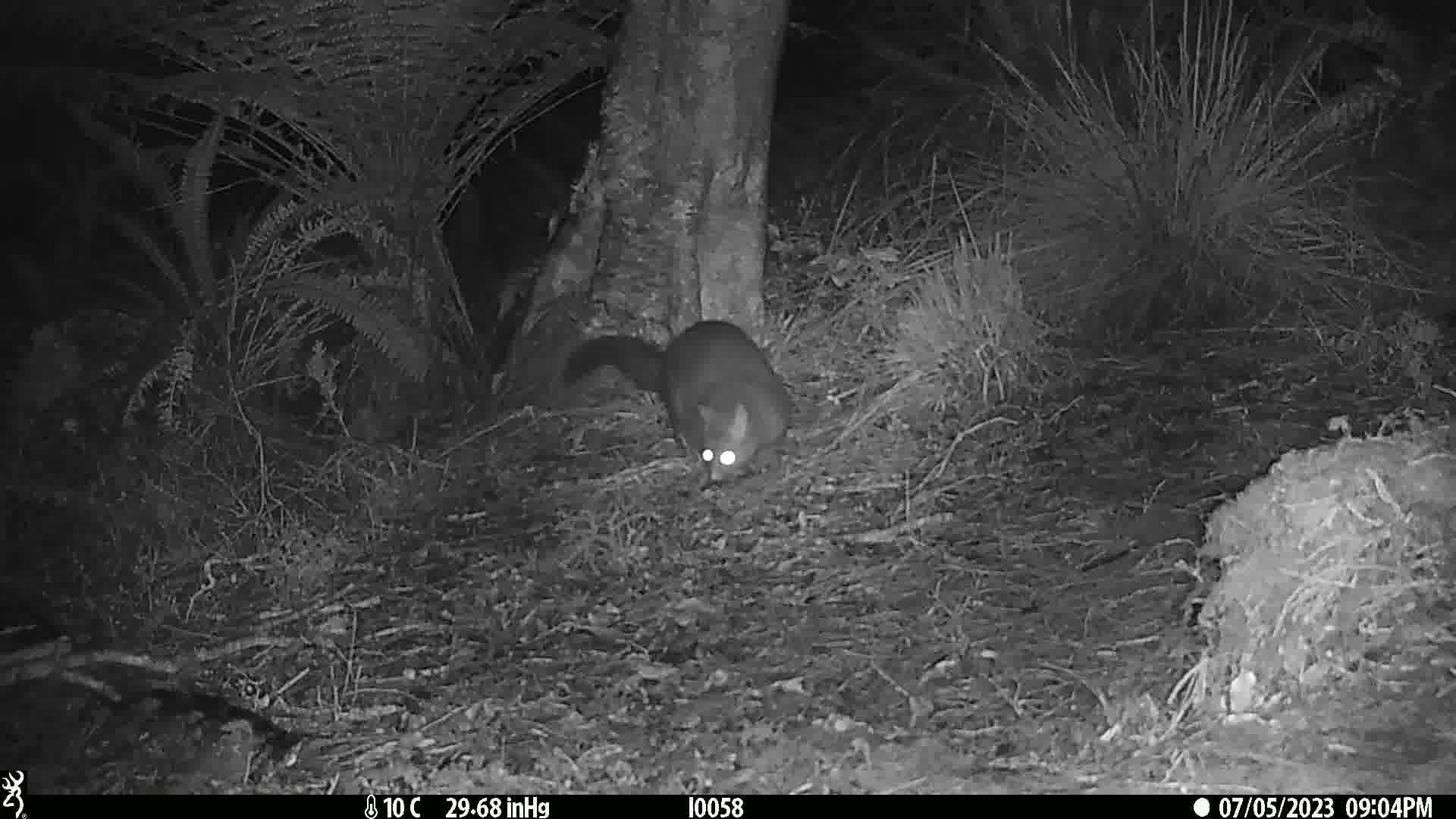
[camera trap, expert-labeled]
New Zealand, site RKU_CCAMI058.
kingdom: Animalia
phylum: Chordata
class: Mammalia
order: Diprotodontia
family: Phalangeridae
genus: Trichosurus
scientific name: Trichosurus vulpecula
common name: common brushtail possum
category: possum